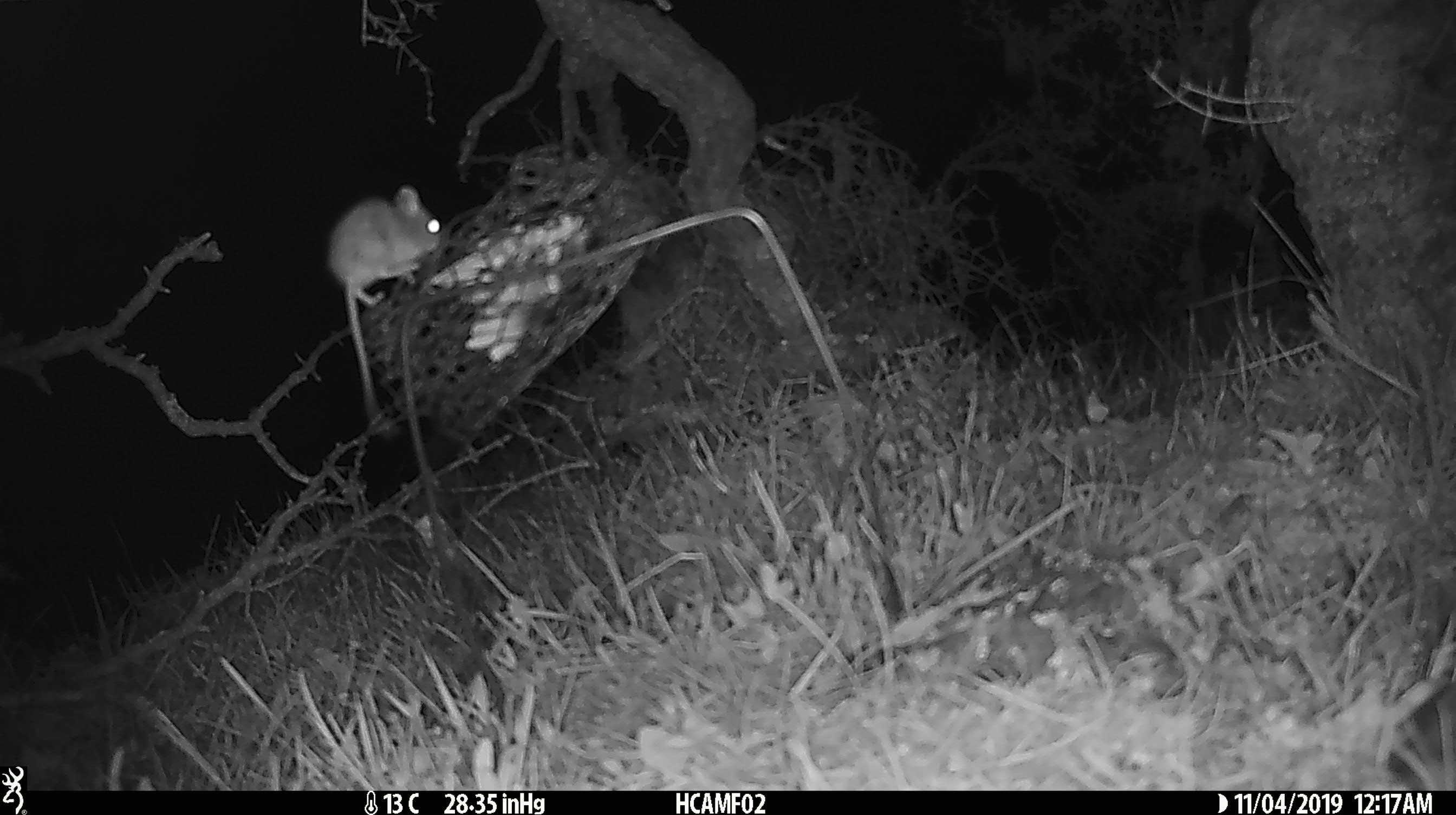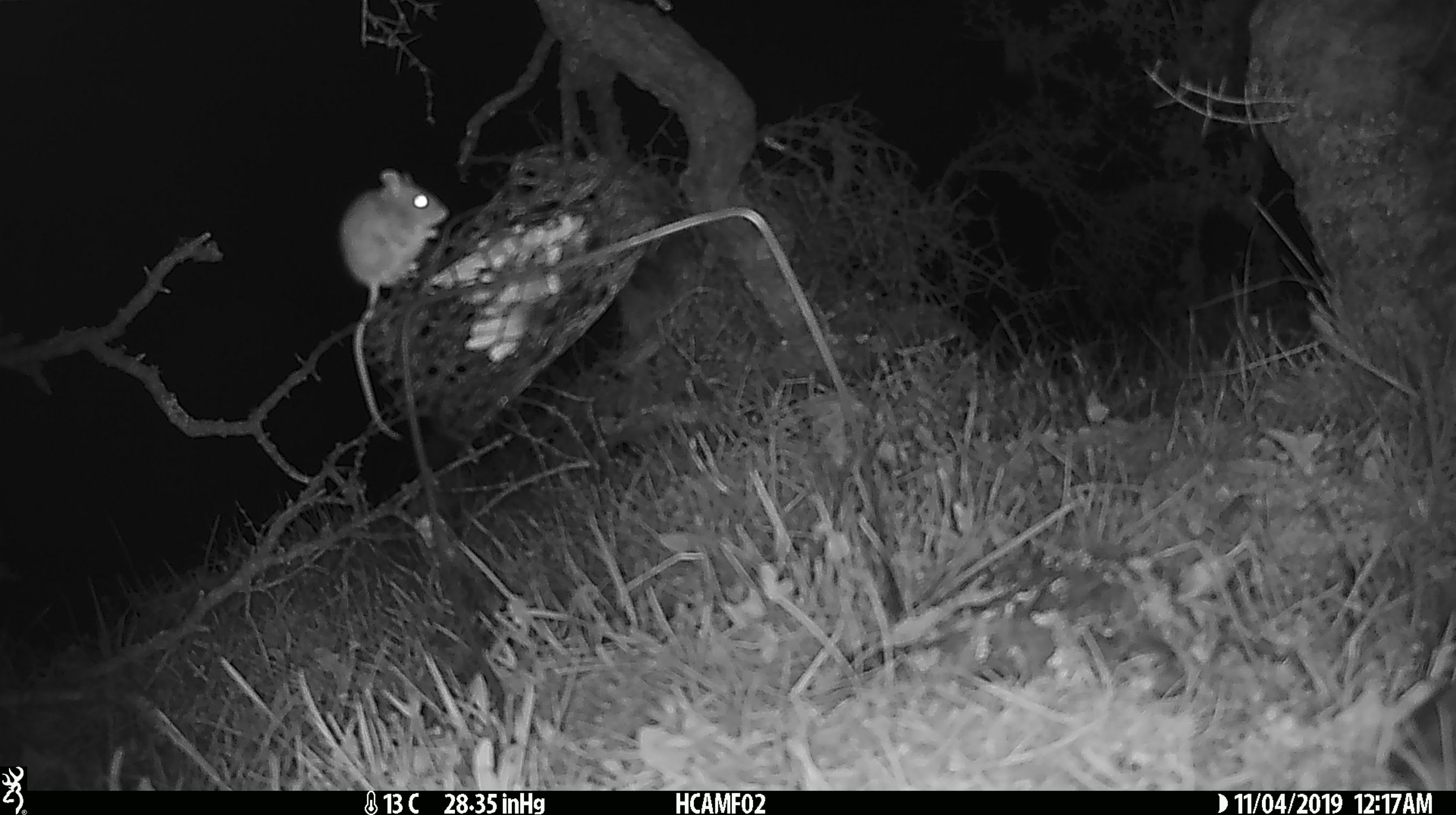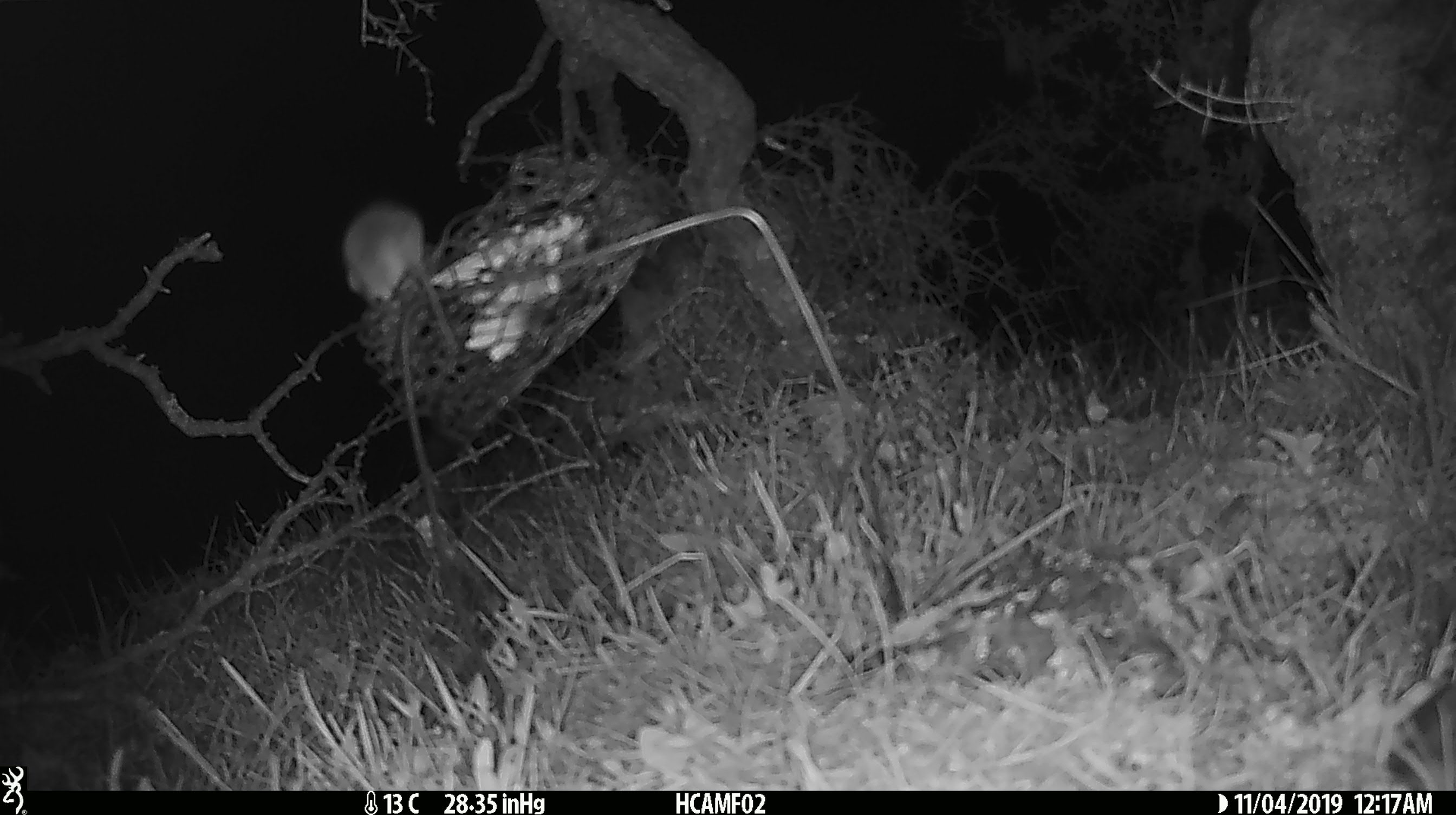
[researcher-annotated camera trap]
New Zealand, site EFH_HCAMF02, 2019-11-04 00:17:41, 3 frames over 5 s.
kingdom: Animalia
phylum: Chordata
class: Mammalia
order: Rodentia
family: Muridae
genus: Mus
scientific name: Mus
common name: mouse